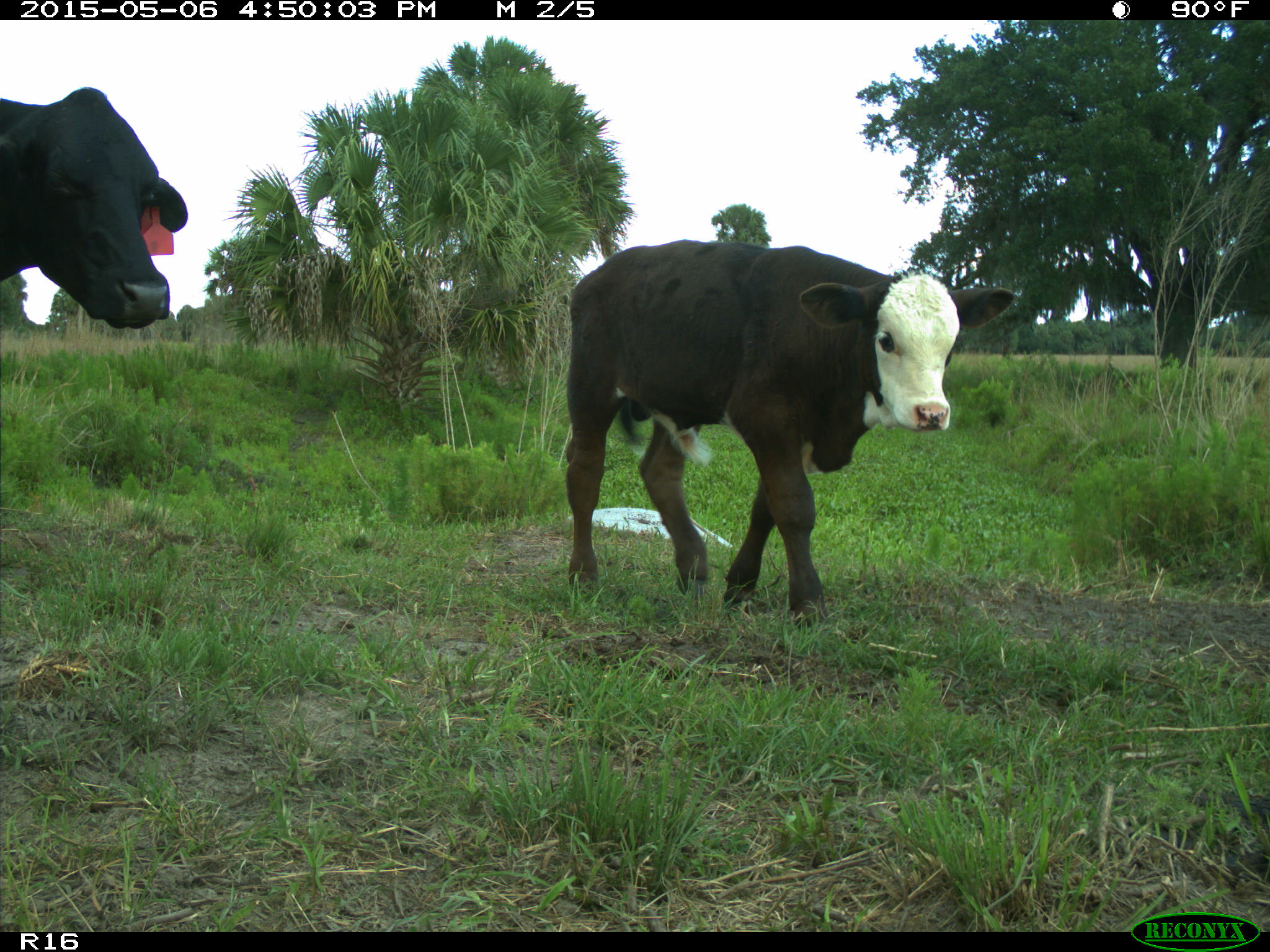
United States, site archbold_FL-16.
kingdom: Animalia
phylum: Chordata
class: Mammalia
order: Artiodactyla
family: Bovidae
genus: Bos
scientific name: Bos taurus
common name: domestic cow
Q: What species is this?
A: Bos taurus (domestic cow).